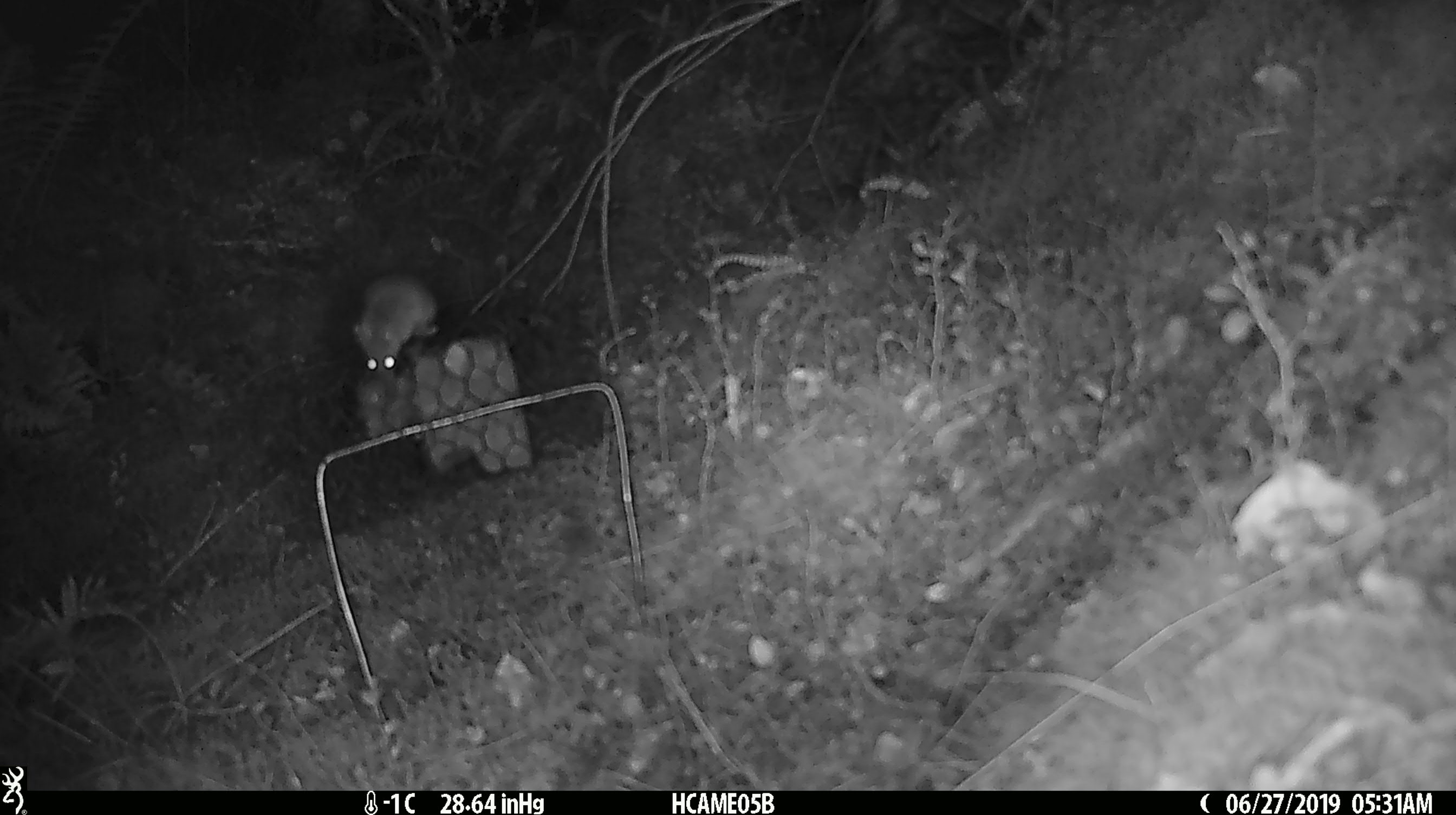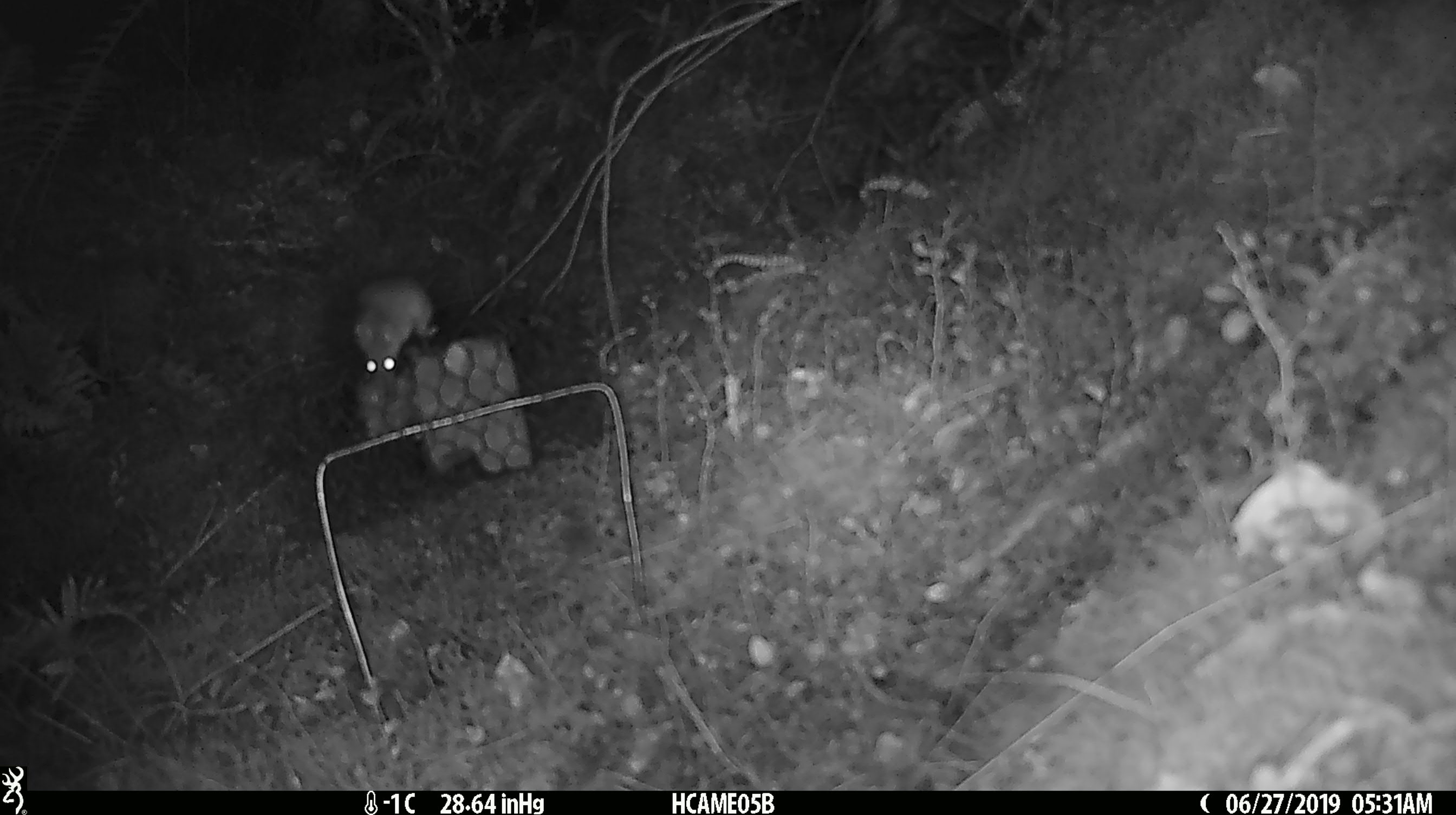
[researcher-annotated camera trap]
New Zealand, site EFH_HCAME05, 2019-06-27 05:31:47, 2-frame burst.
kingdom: Animalia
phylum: Chordata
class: Mammalia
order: Rodentia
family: Muridae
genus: Mus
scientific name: Mus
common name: mouse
Mouse (Mus).